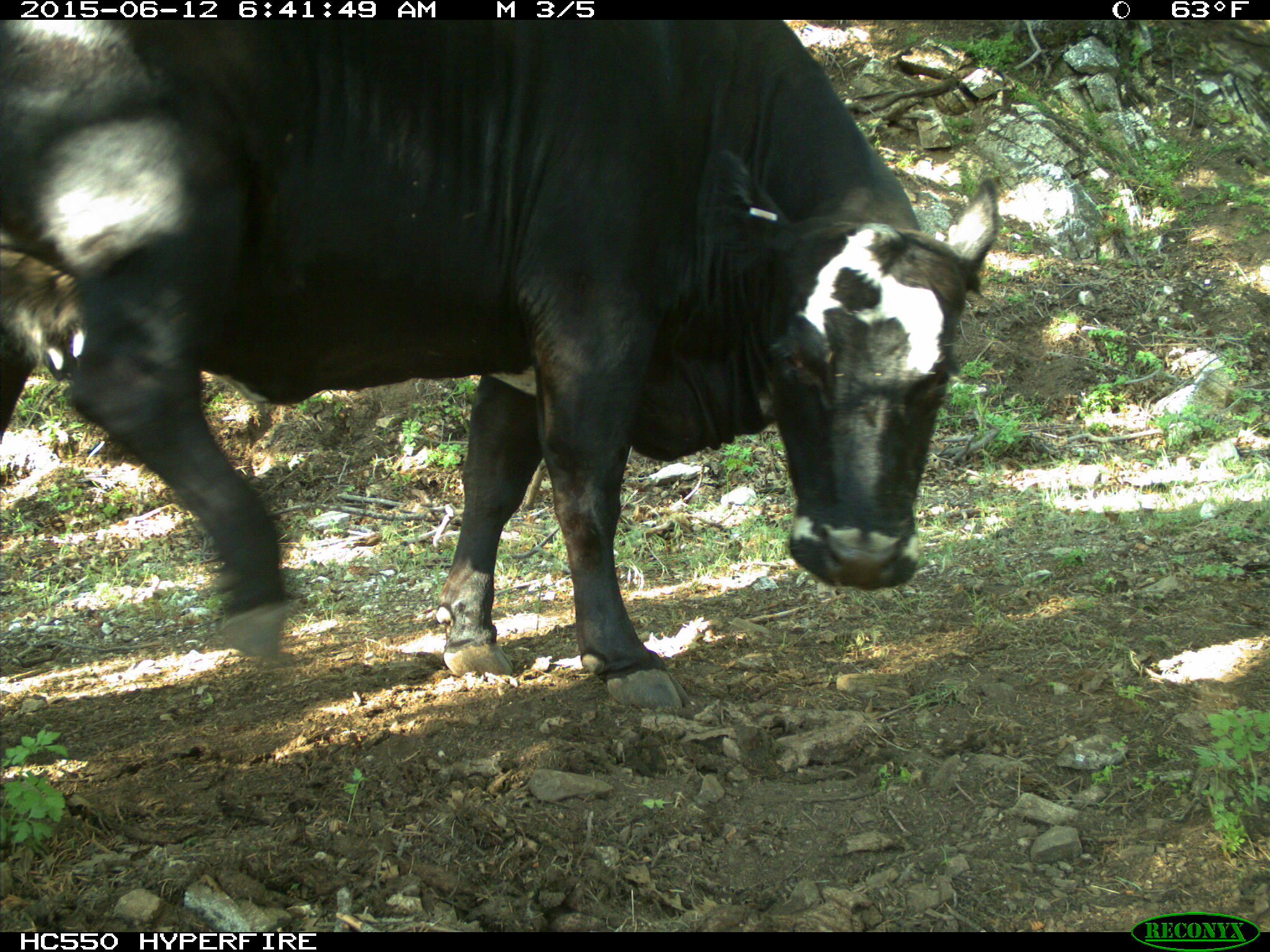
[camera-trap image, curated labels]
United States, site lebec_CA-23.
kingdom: Animalia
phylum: Chordata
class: Mammalia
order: Artiodactyla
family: Bovidae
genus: Bos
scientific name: Bos taurus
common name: domestic cow